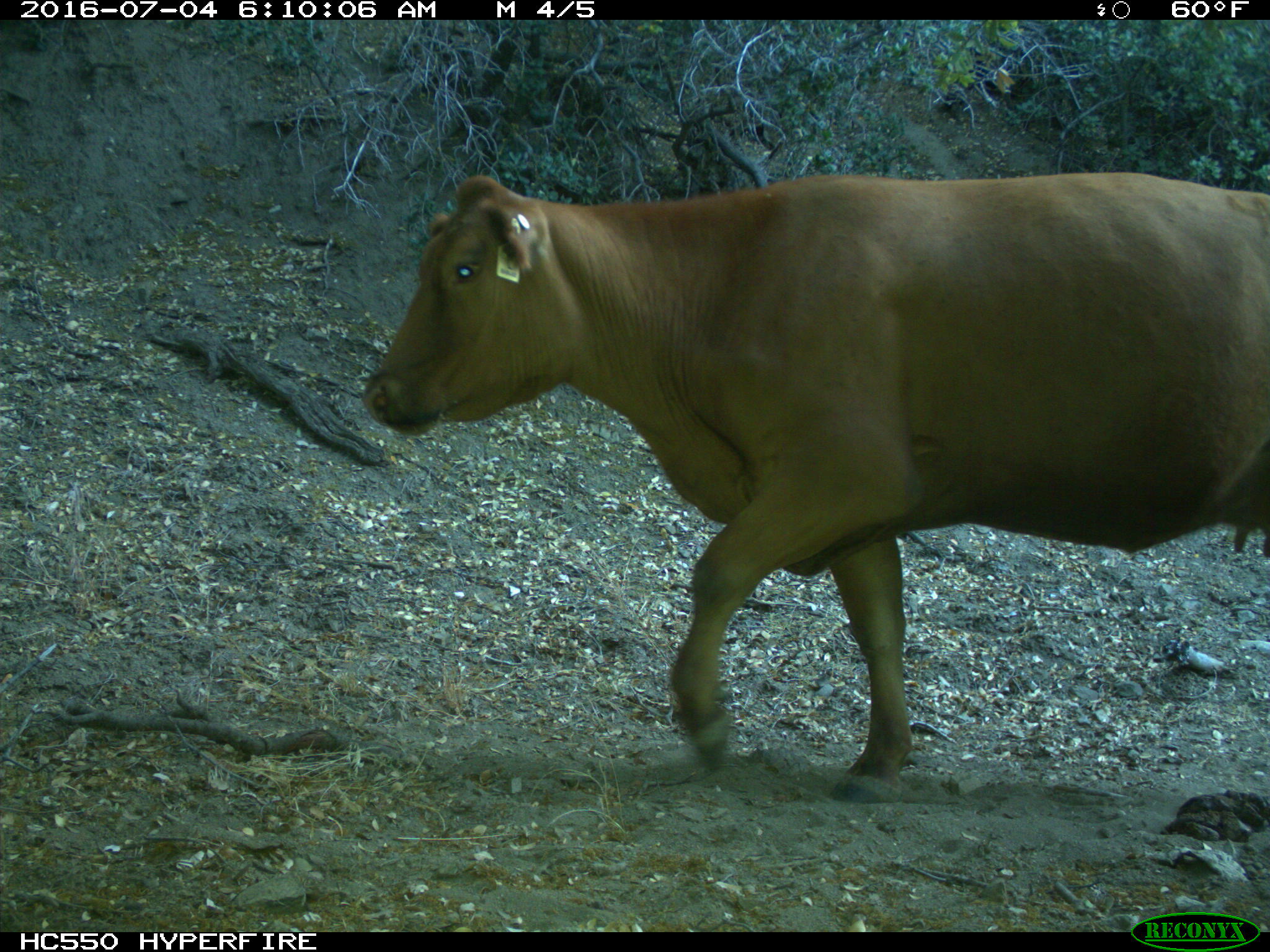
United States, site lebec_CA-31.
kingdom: Animalia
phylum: Chordata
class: Mammalia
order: Artiodactyla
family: Bovidae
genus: Bos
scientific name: Bos taurus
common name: domestic cow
Bos taurus (domestic cow).